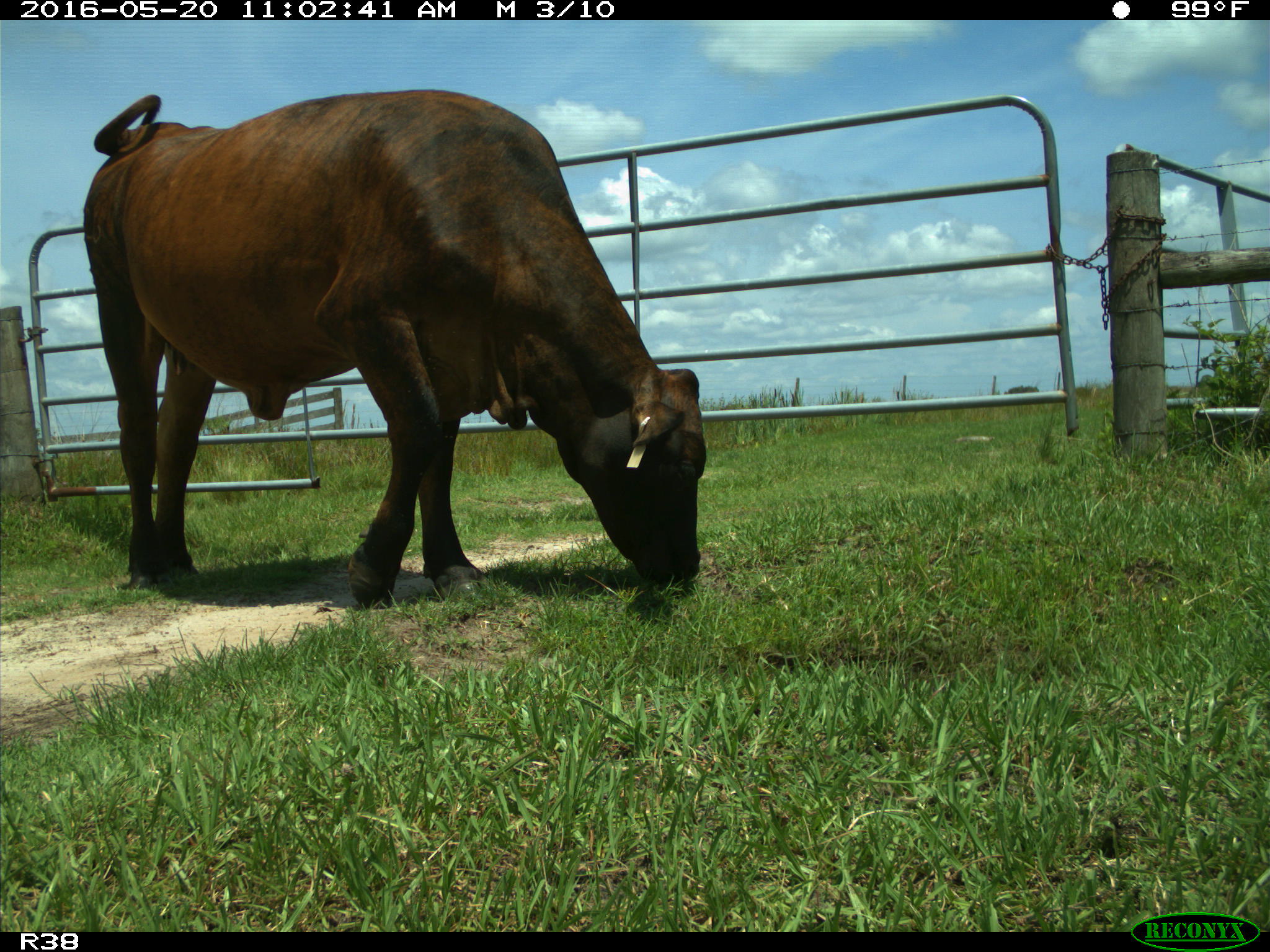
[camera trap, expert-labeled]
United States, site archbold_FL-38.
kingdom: Animalia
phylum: Chordata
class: Mammalia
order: Artiodactyla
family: Bovidae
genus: Bos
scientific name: Bos taurus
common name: domestic cow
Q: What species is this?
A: Bos taurus (domestic cow).